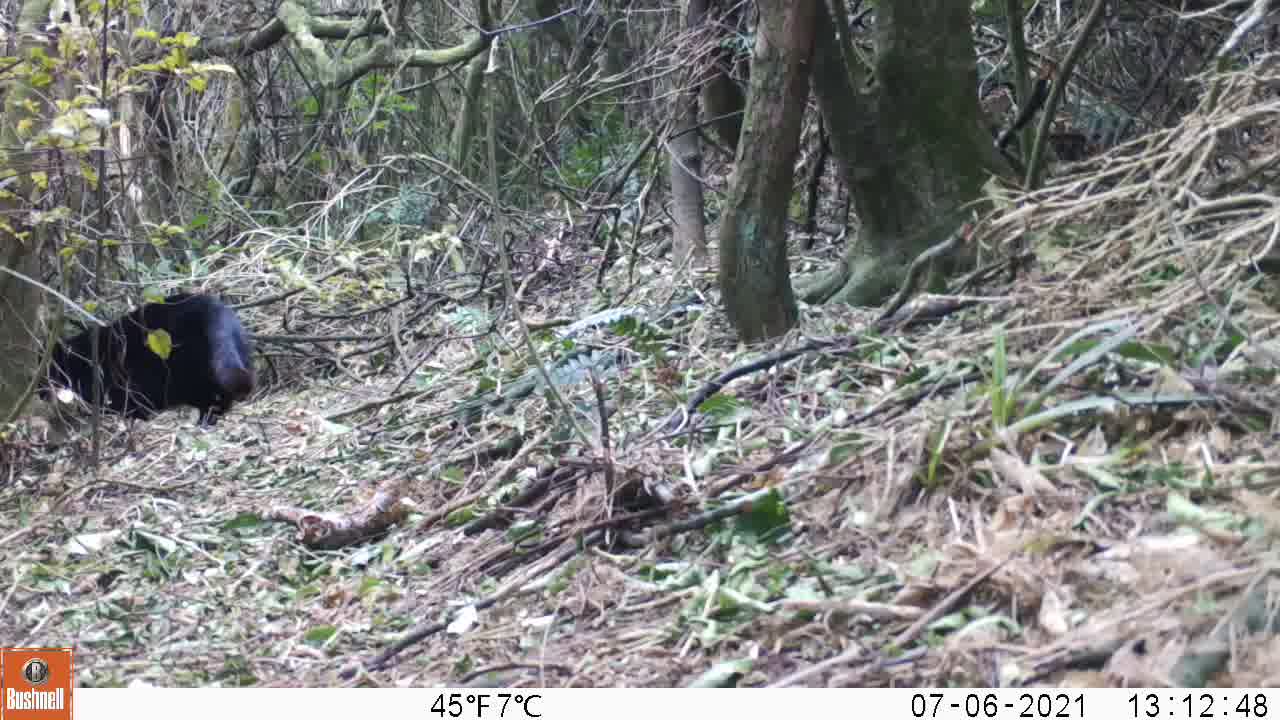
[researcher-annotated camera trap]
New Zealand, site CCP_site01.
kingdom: Animalia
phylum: Chordata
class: Mammalia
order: Carnivora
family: Felidae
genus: Felis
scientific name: Felis catus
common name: domestic cat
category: cat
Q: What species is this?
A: Cat (domestic cat) (Felis catus).